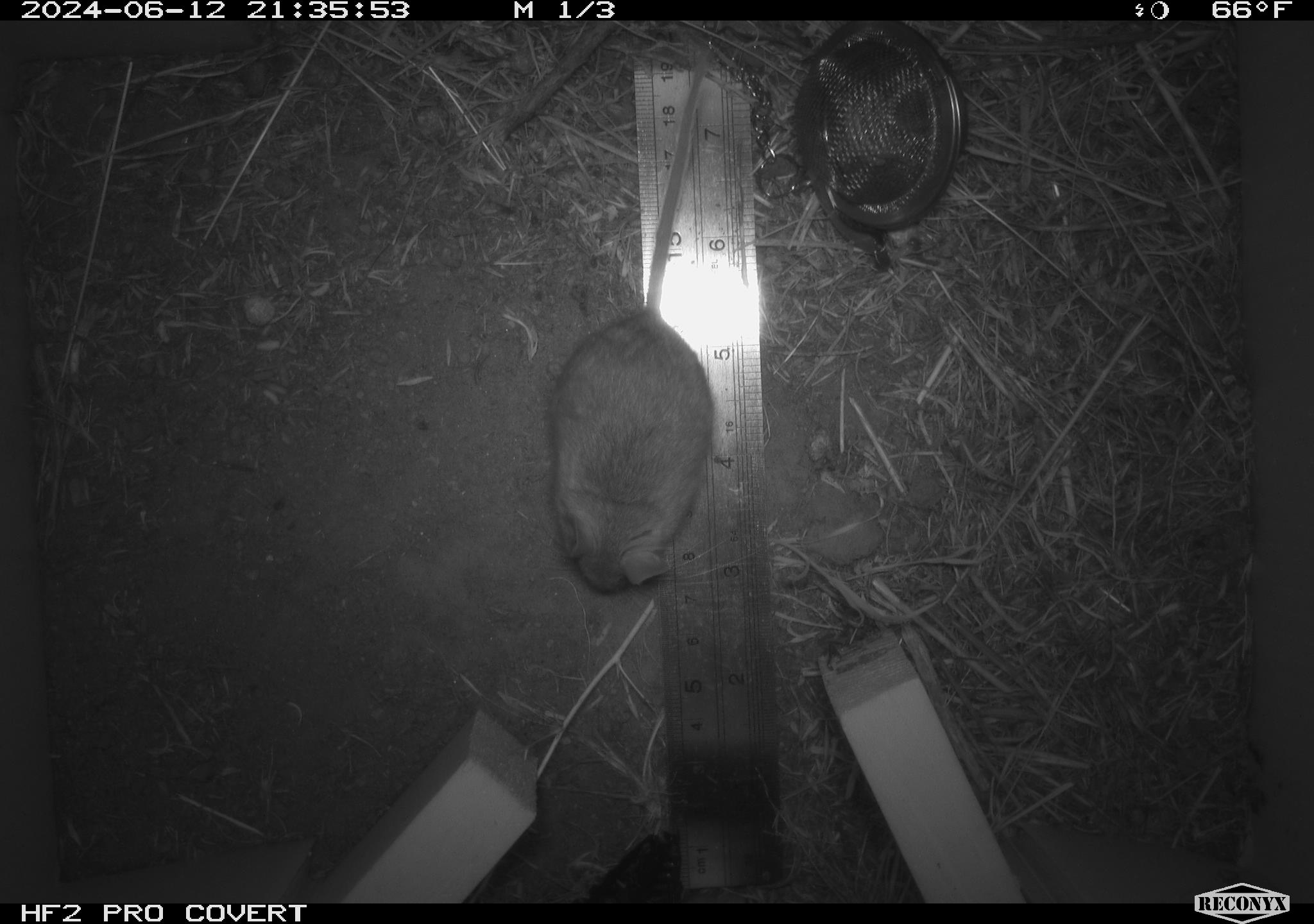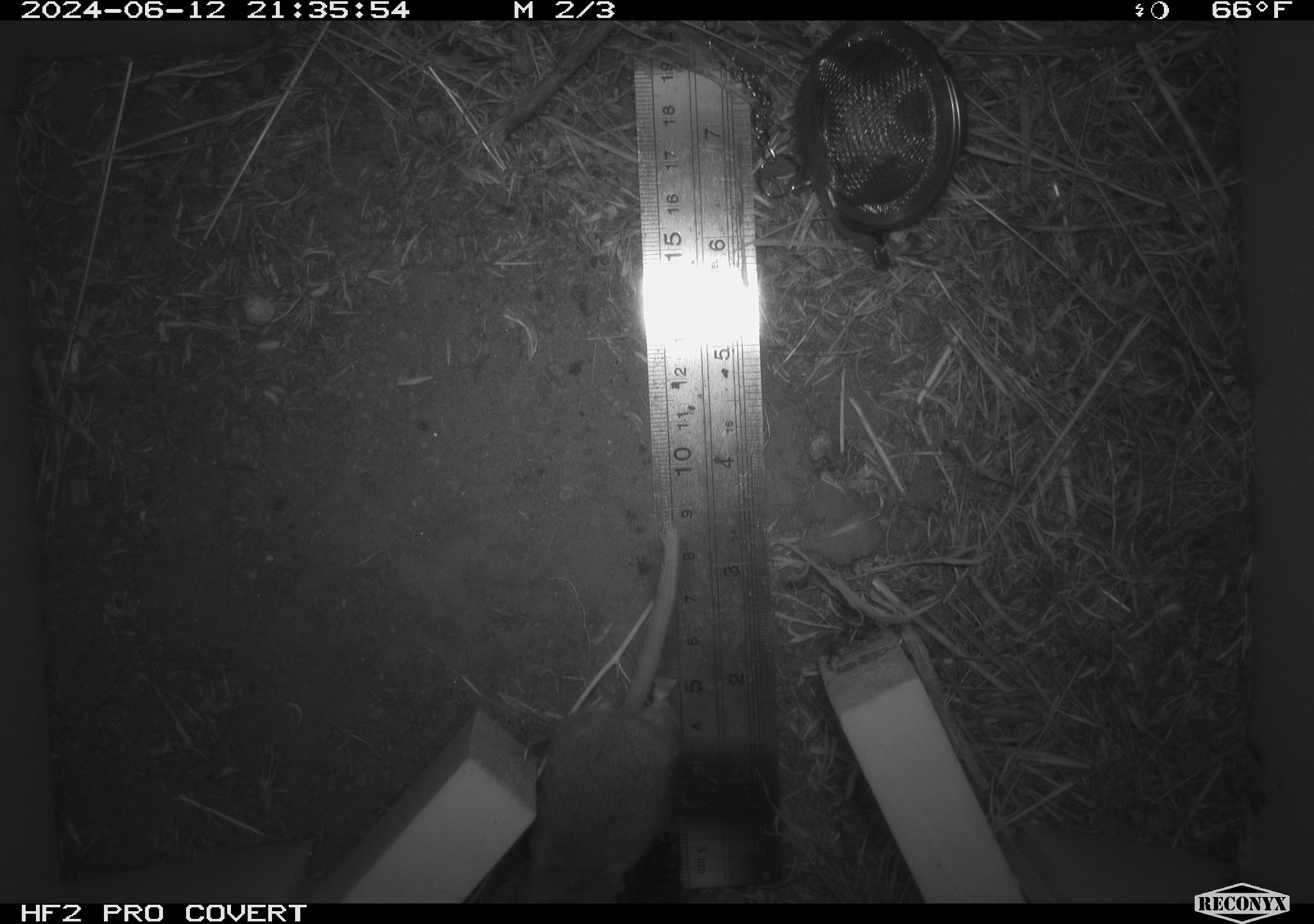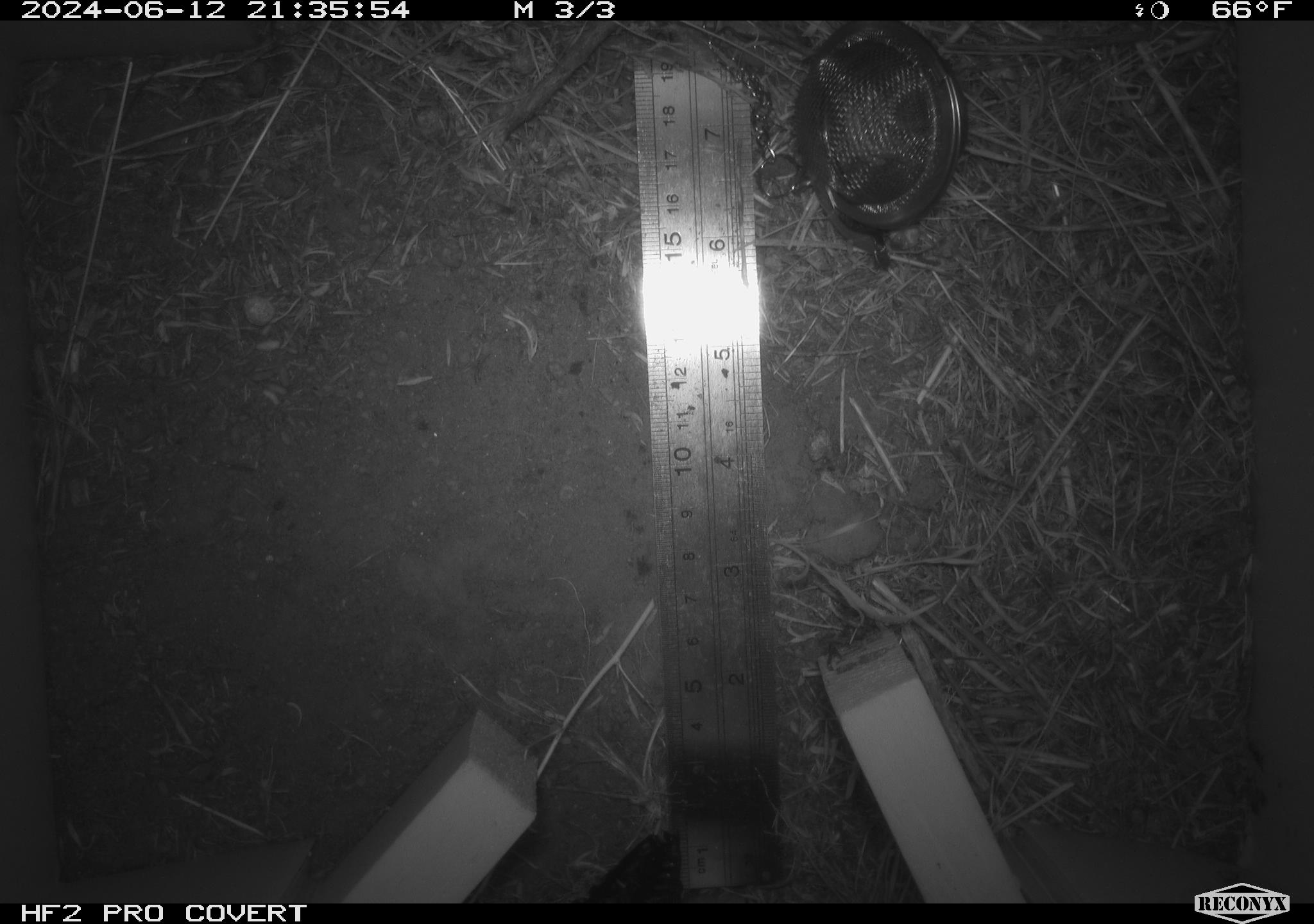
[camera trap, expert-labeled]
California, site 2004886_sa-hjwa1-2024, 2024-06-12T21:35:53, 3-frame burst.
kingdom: Animalia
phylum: Chordata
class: Mammalia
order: Rodentia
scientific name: Rodentia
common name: rodent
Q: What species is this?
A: Rodent (Rodentia).